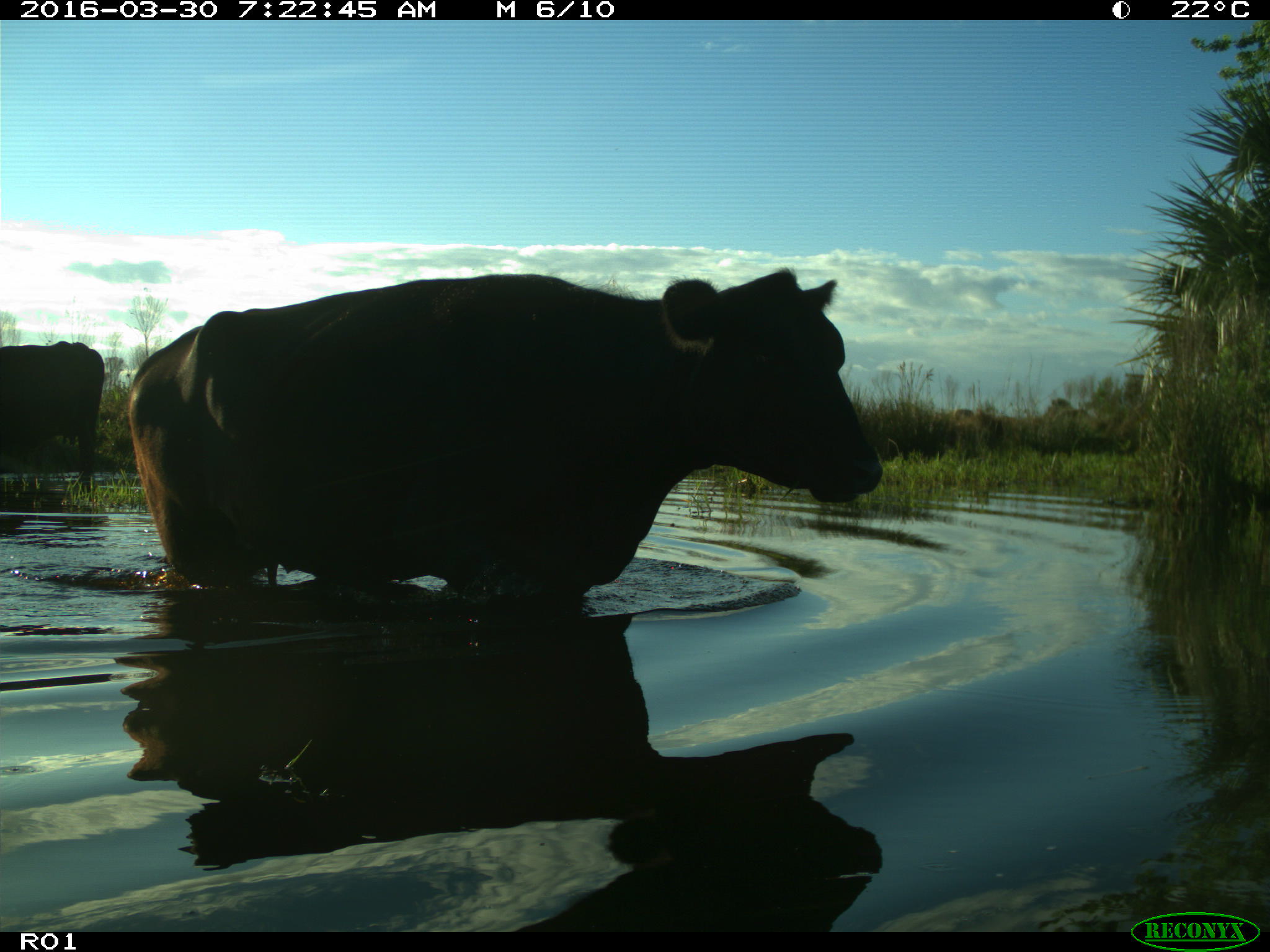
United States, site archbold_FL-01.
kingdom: Animalia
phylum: Chordata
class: Mammalia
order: Artiodactyla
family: Bovidae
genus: Bos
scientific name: Bos taurus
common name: domestic cow